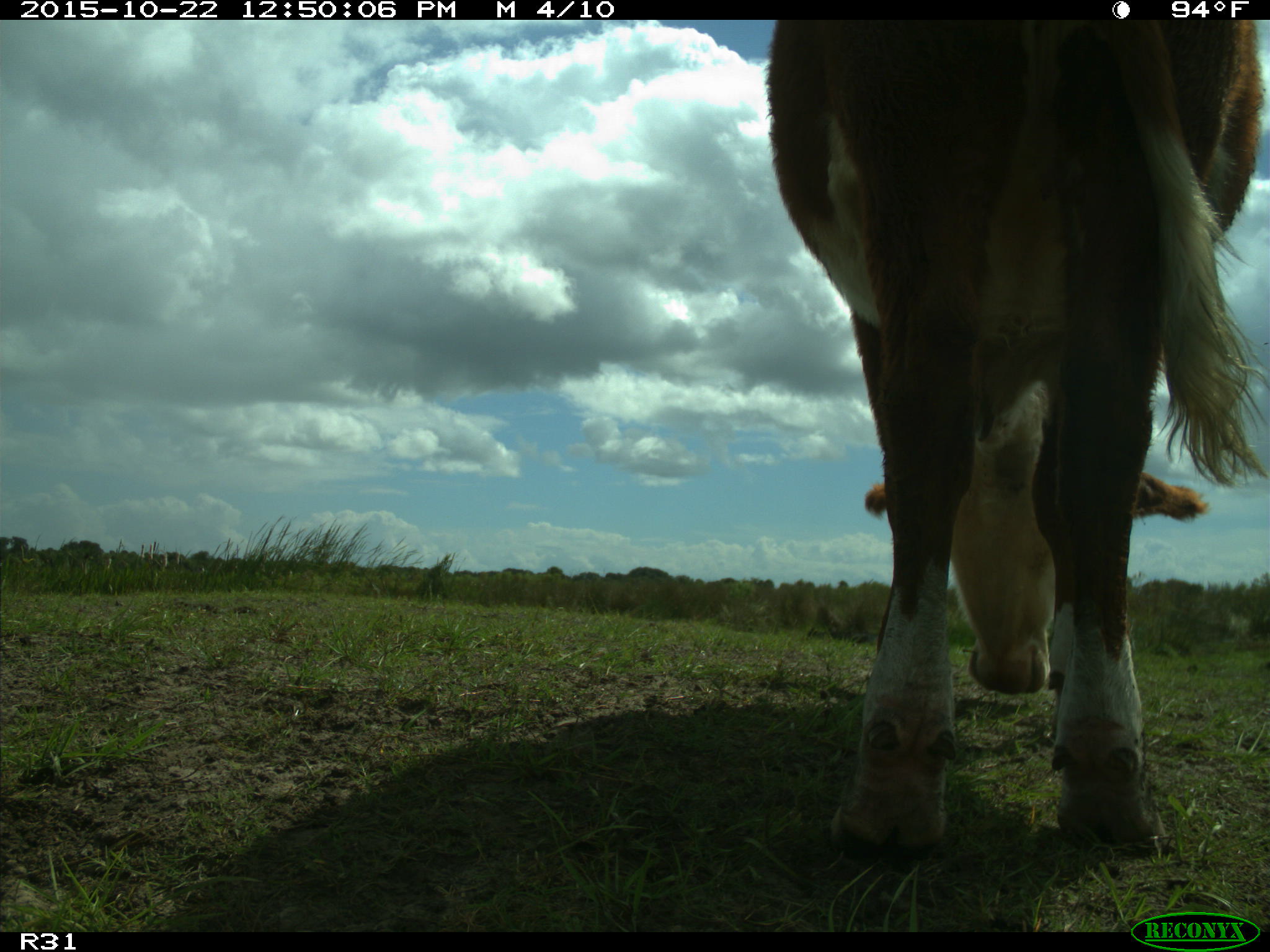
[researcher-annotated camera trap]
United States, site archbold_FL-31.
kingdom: Animalia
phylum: Chordata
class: Mammalia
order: Artiodactyla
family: Bovidae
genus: Bos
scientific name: Bos taurus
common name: domestic cow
Bos taurus (domestic cow).